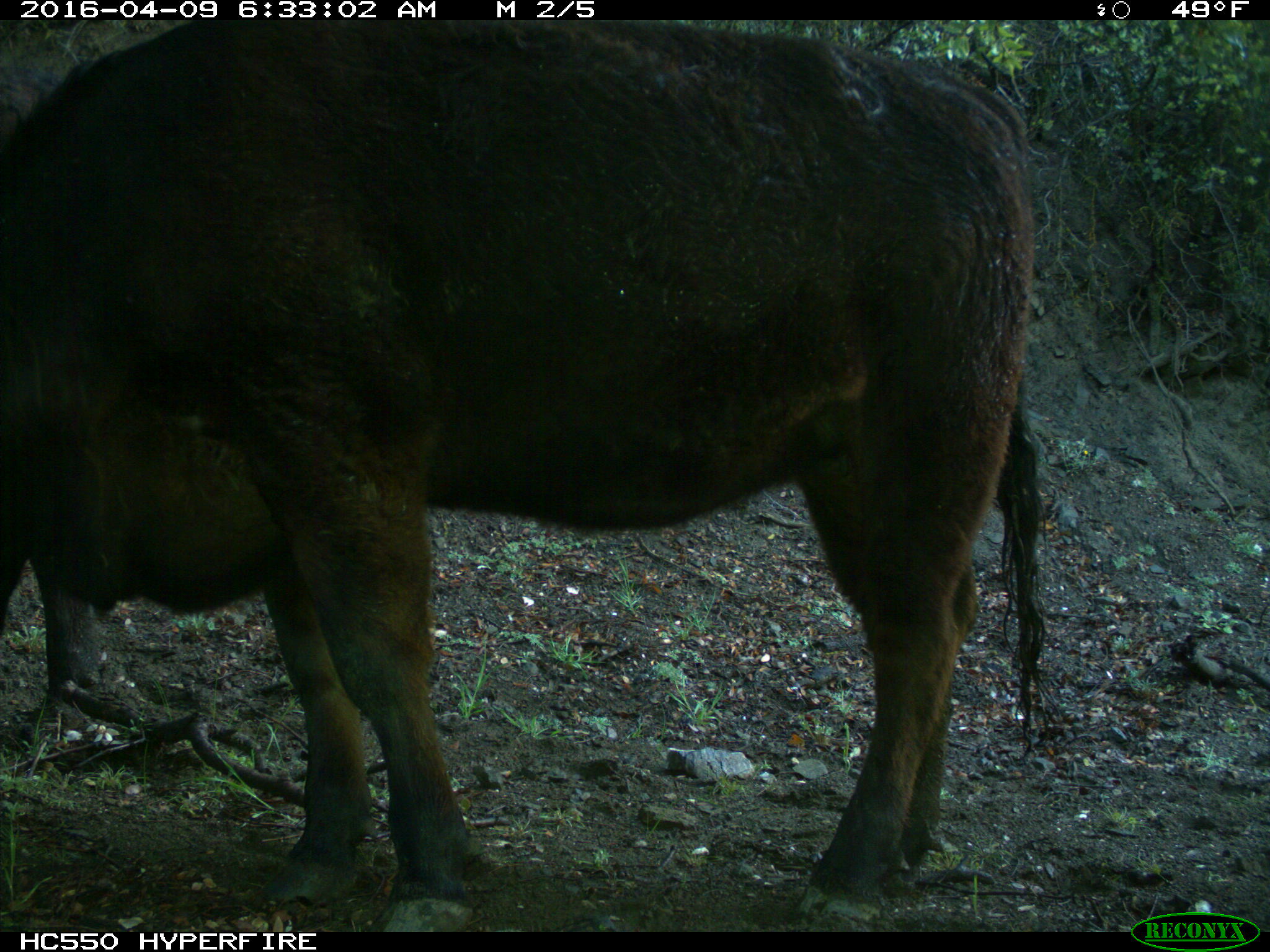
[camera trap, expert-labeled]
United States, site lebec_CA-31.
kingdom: Animalia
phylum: Chordata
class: Mammalia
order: Artiodactyla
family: Bovidae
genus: Bos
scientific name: Bos taurus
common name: domestic cow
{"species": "Bos taurus (domestic cow)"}